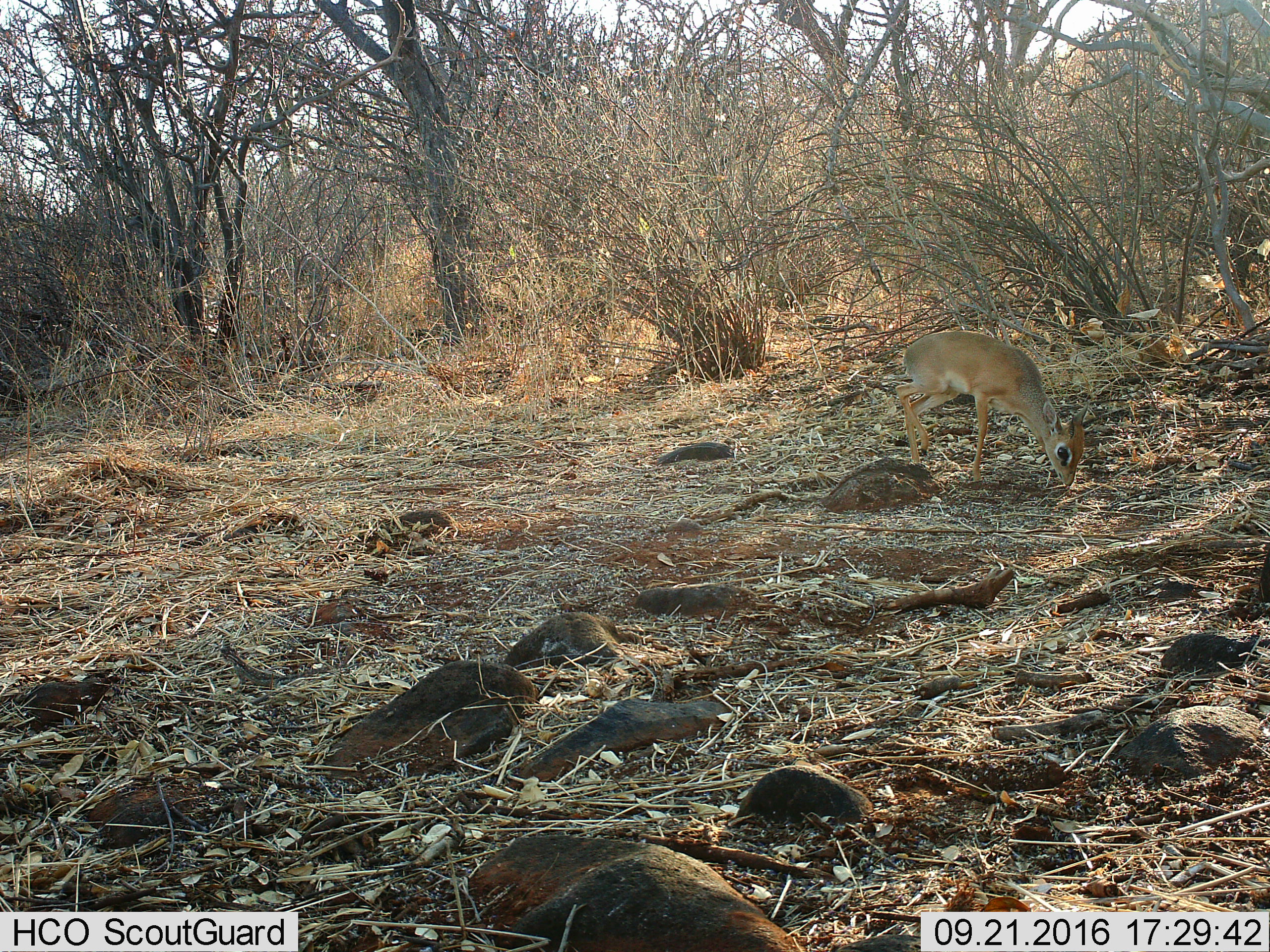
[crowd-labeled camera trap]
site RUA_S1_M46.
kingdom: Animalia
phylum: Chordata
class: Mammalia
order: Artiodactyla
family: Bovidae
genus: Madoqua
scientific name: Madoqua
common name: dik-dik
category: dikdik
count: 1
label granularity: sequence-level